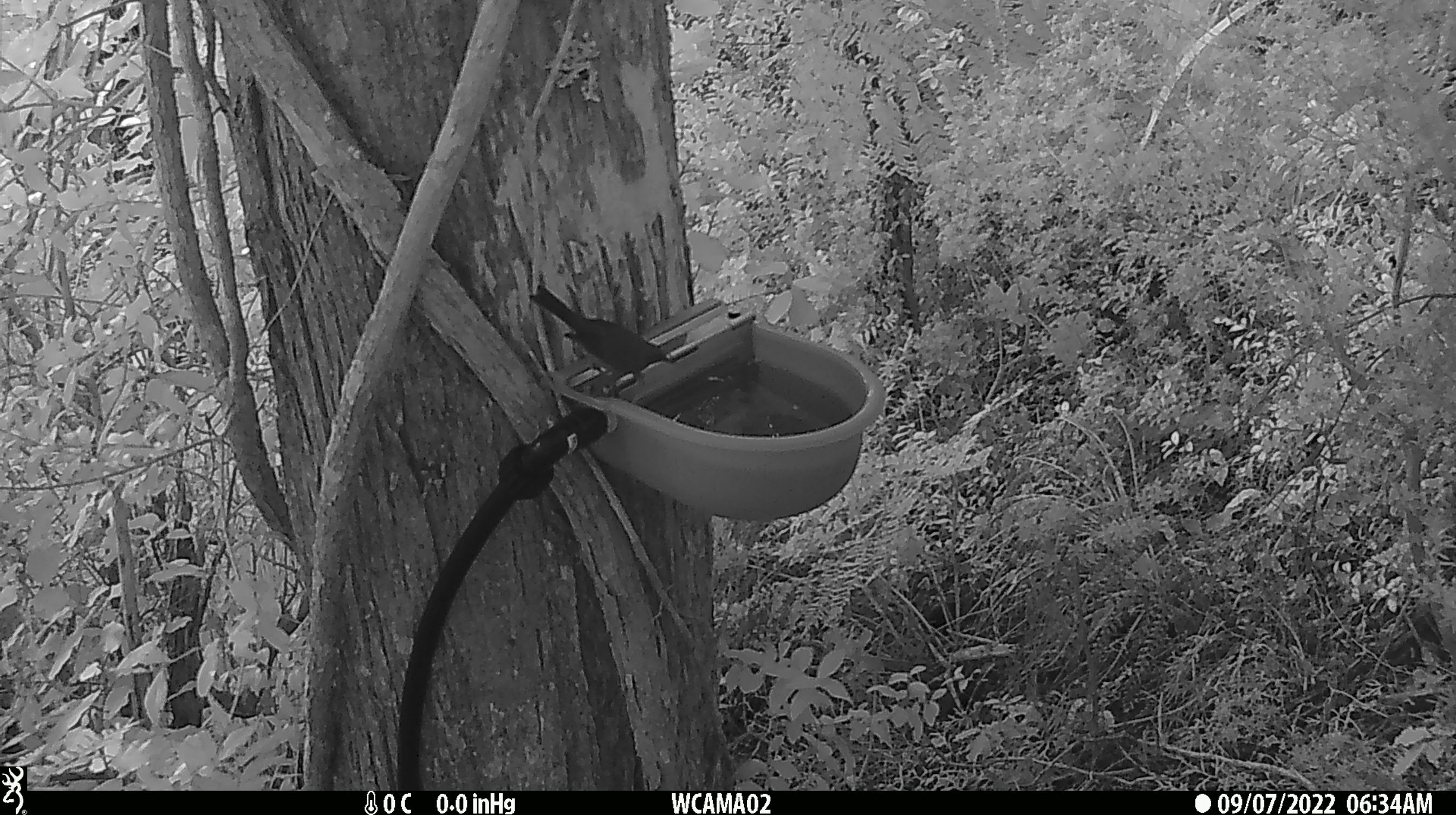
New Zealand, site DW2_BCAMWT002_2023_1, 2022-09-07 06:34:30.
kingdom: Animalia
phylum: Chordata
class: Aves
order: Passeriformes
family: Meliphagidae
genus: Anthornis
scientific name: Anthornis melanura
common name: new zealand bellbird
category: bellbird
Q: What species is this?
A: Bellbird (new zealand bellbird) (Anthornis melanura).